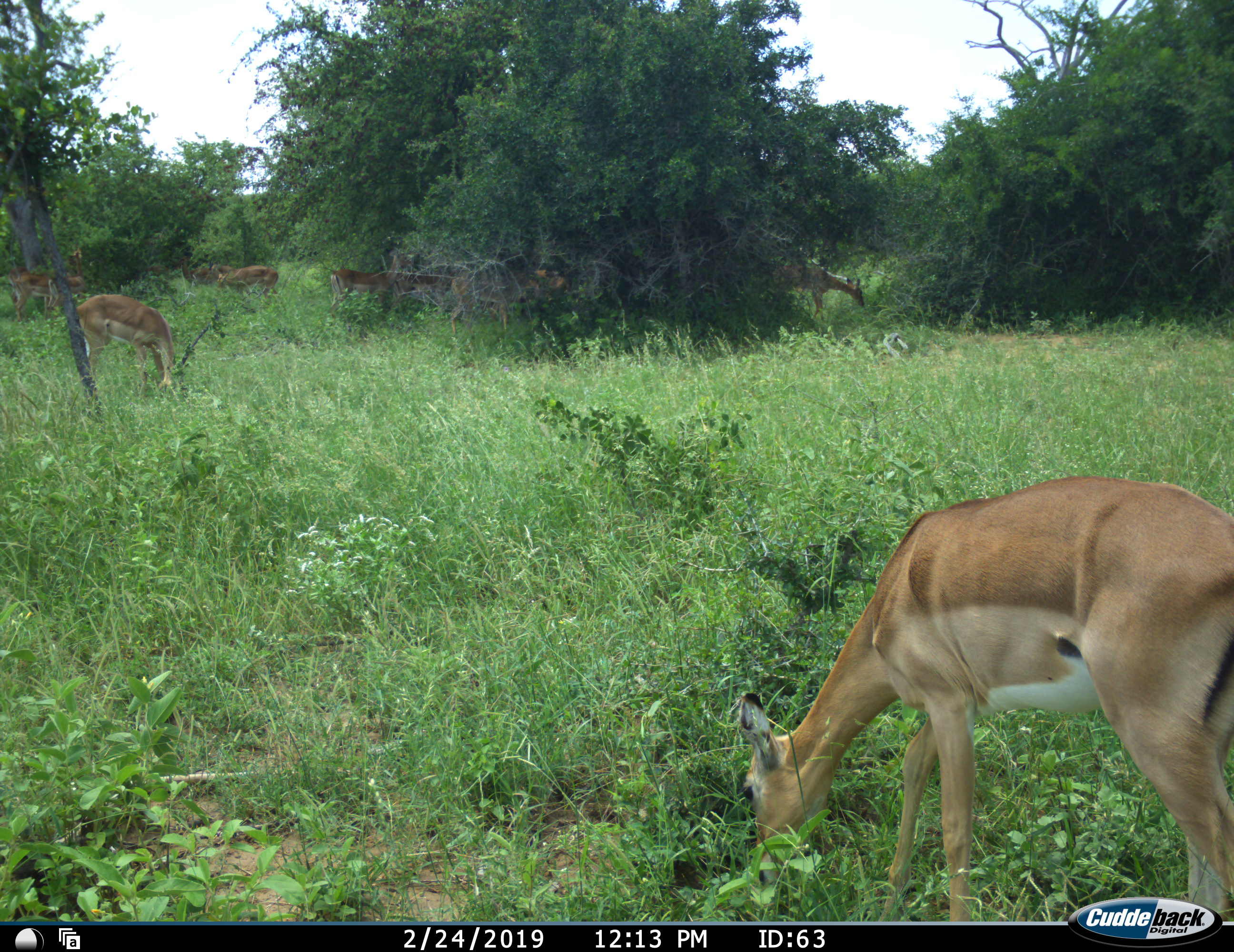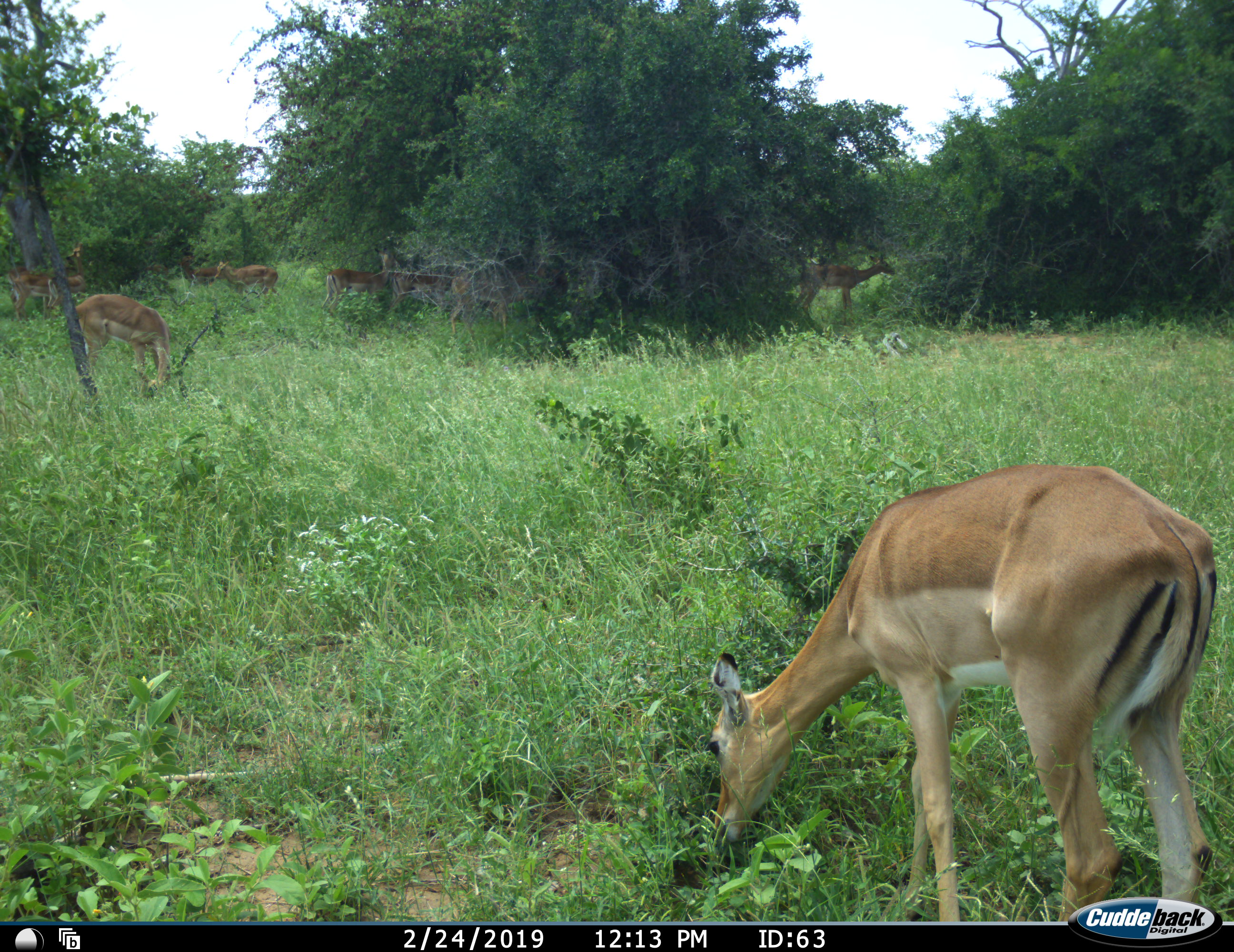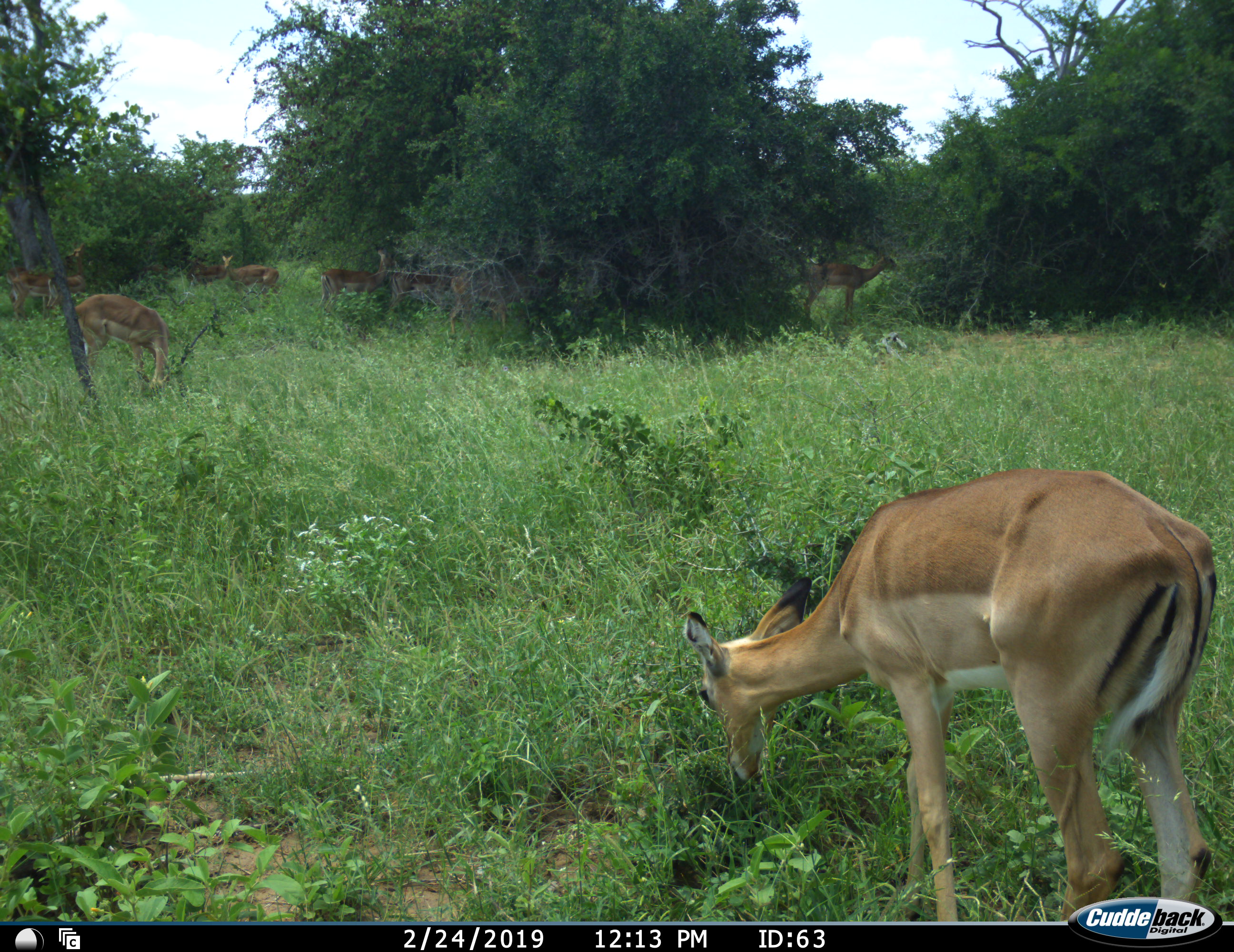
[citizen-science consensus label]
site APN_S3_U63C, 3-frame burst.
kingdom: Animalia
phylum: Chordata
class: Mammalia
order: Artiodactyla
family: Bovidae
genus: Aepyceros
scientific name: Aepyceros melampus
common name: impala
Impala (Aepyceros melampus), count 10. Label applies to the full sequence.